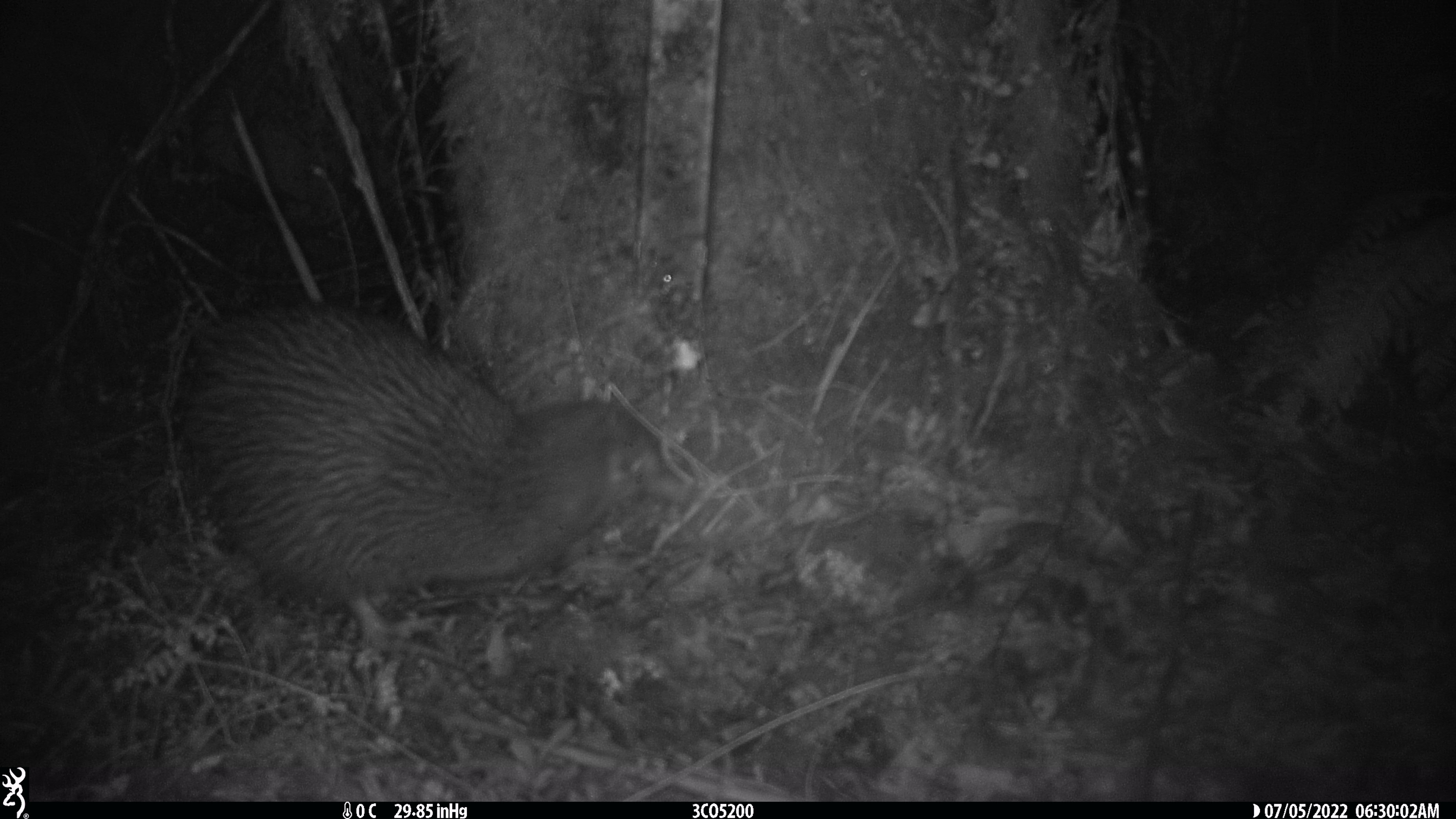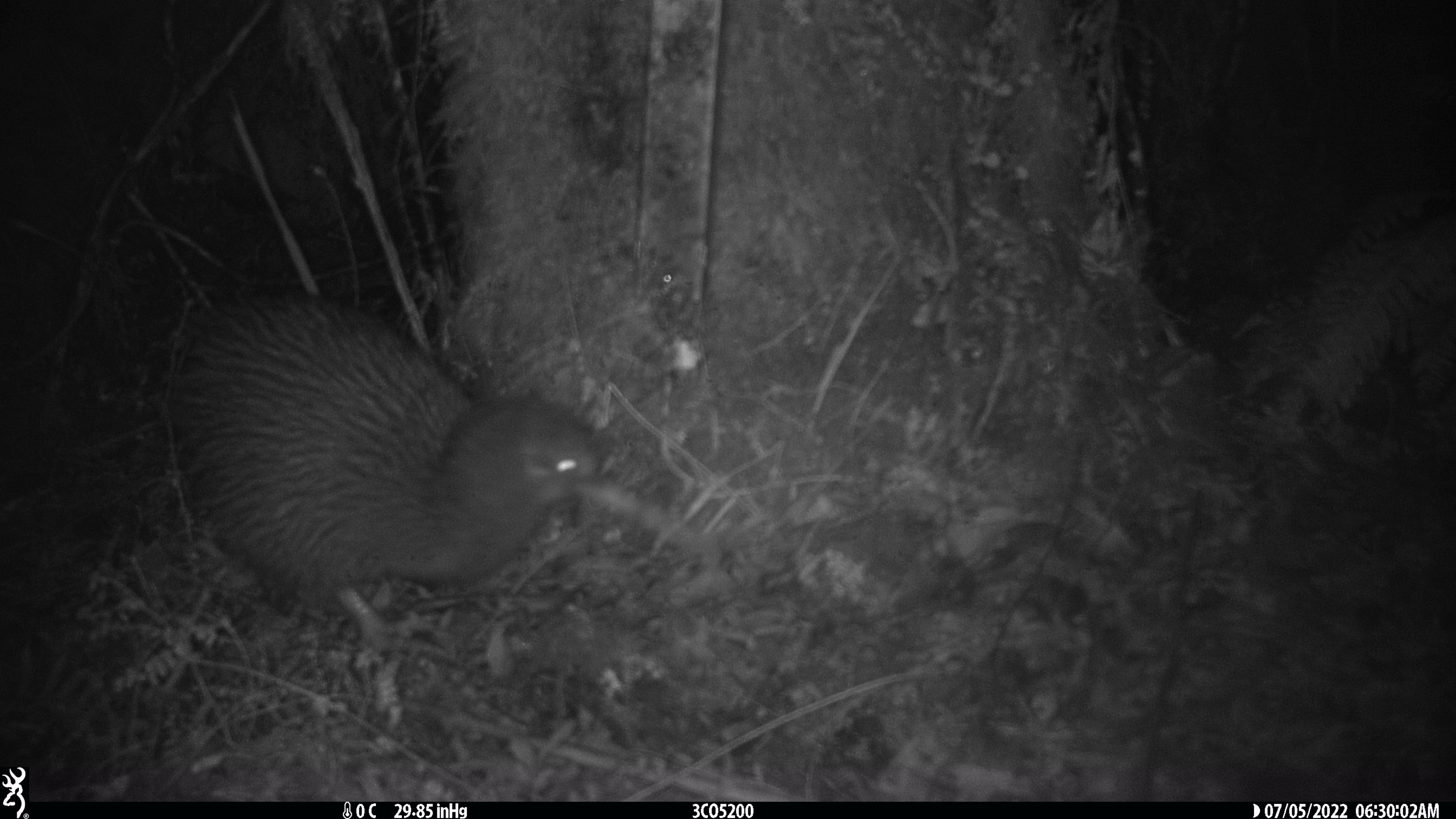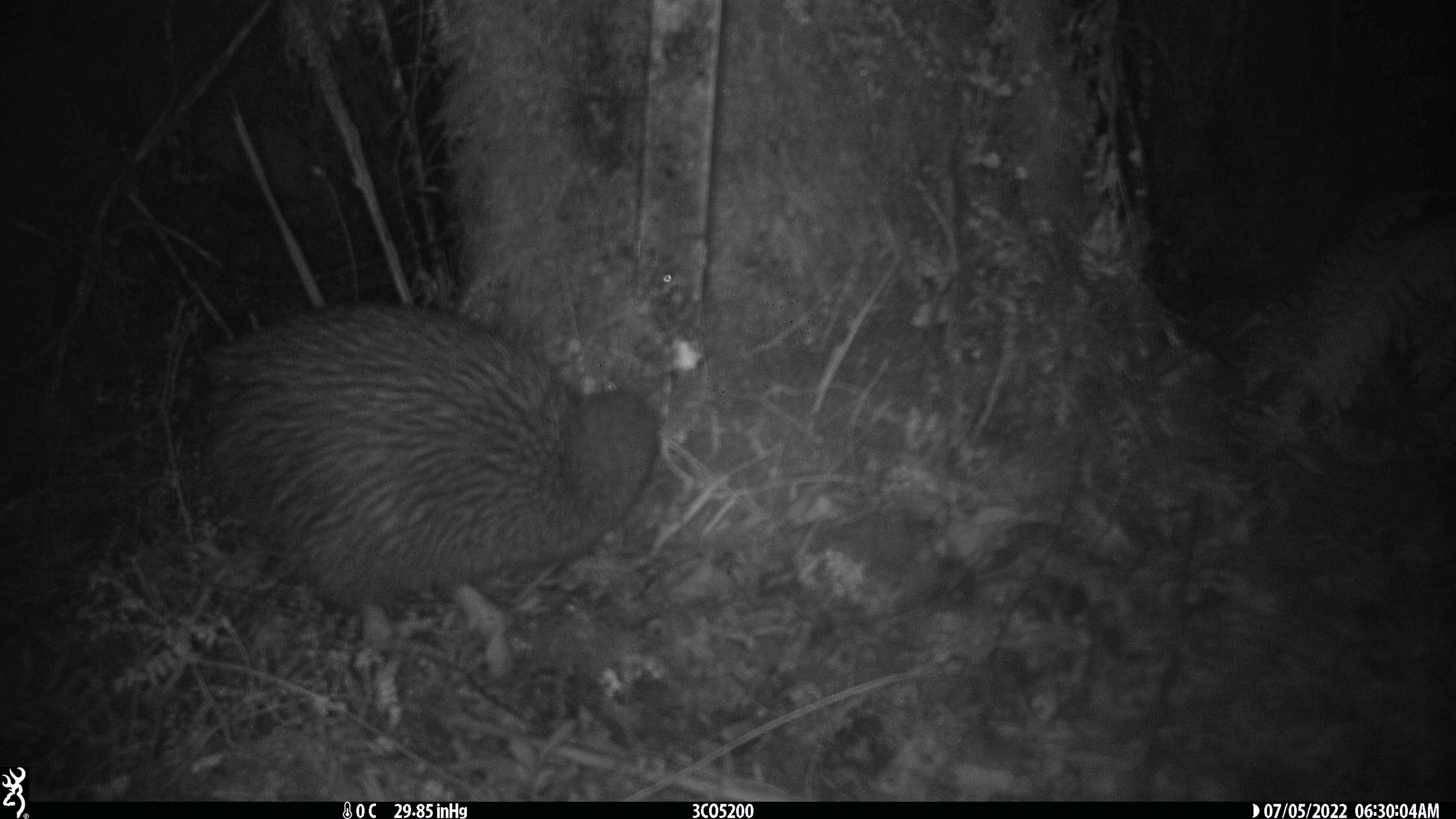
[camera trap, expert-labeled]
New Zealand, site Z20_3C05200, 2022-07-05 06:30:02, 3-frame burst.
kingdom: Animalia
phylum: Chordata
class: Aves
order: Apterygiformes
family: Apterygidae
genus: Apteryx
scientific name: Apteryx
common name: kiwi